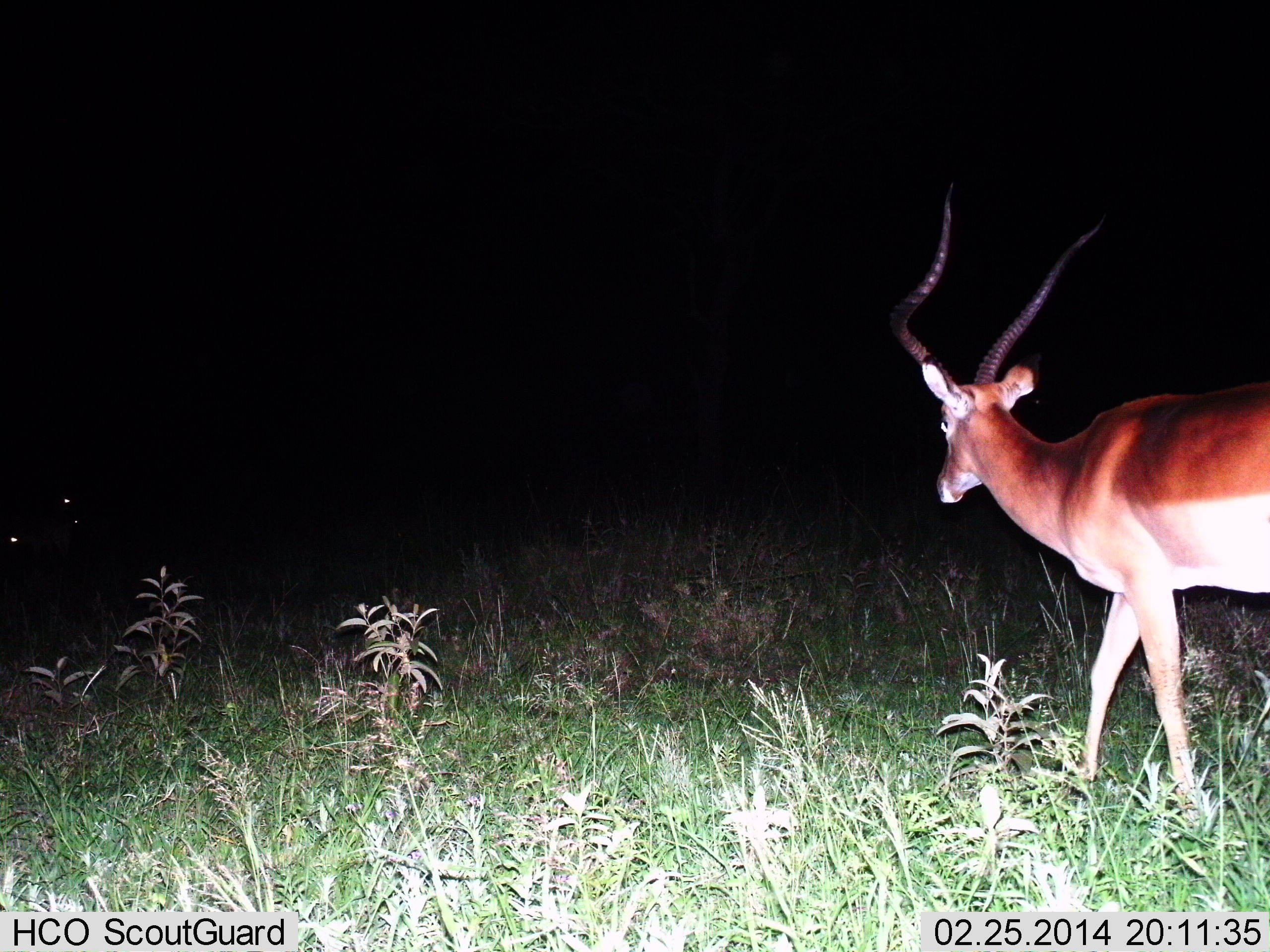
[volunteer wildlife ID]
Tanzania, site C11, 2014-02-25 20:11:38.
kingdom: Animalia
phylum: Chordata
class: Mammalia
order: Artiodactyla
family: Bovidae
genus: Aepyceros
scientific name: Aepyceros melampus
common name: impala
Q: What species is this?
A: Impala (Aepyceros melampus).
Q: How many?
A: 1.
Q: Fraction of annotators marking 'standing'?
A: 20%.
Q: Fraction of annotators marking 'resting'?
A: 0%.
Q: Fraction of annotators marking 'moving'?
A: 90%.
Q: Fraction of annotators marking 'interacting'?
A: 0%.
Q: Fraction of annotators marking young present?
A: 0%.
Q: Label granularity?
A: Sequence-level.